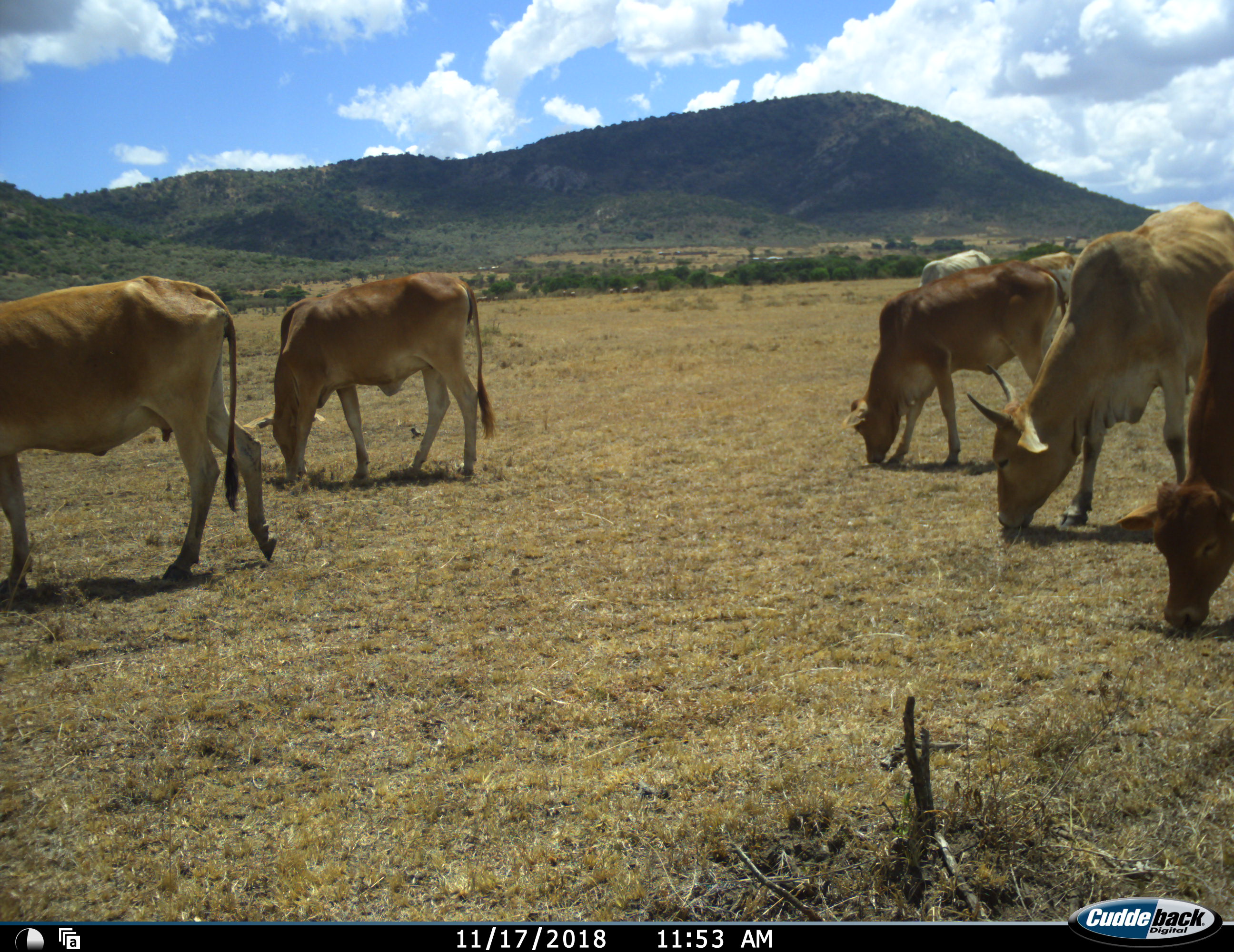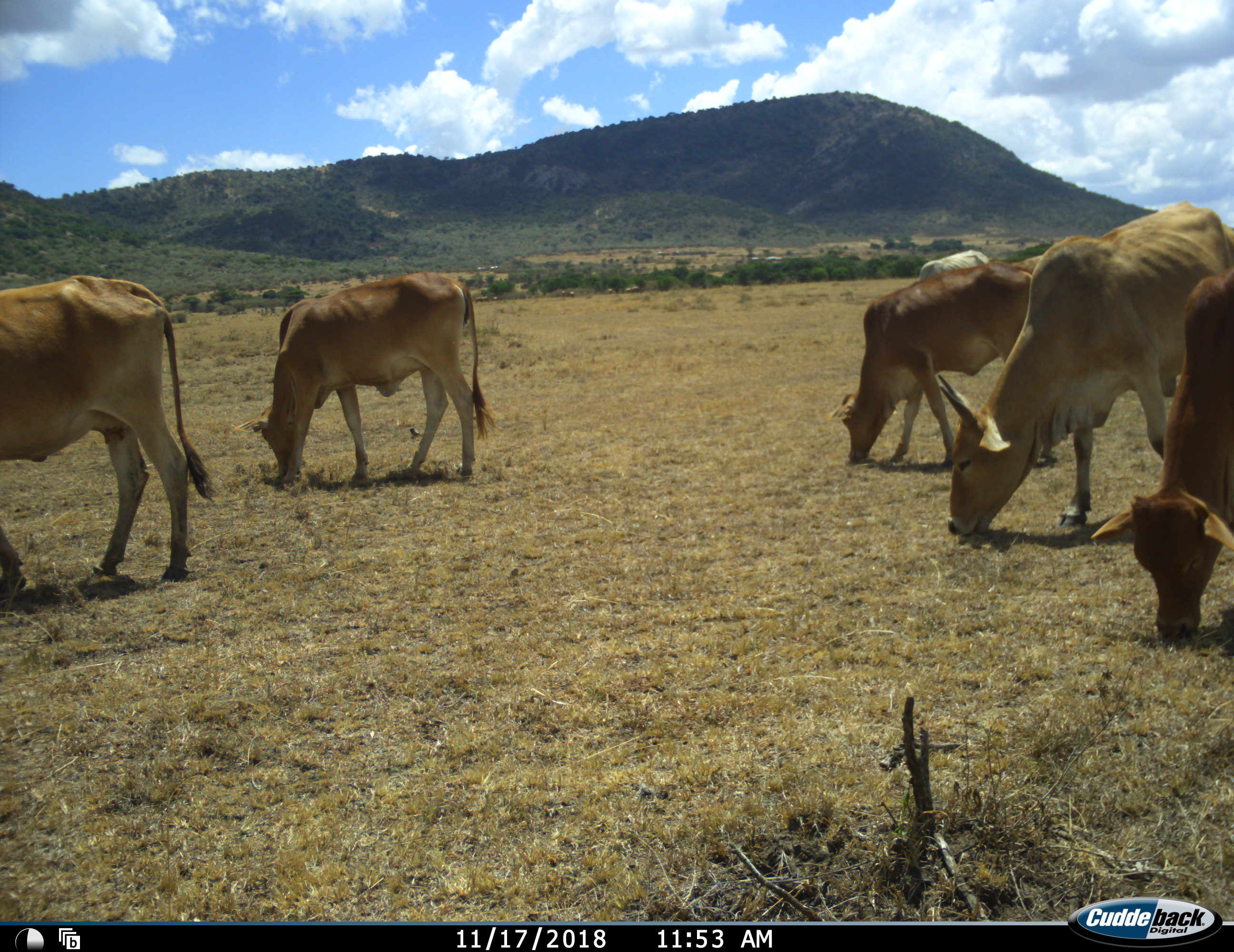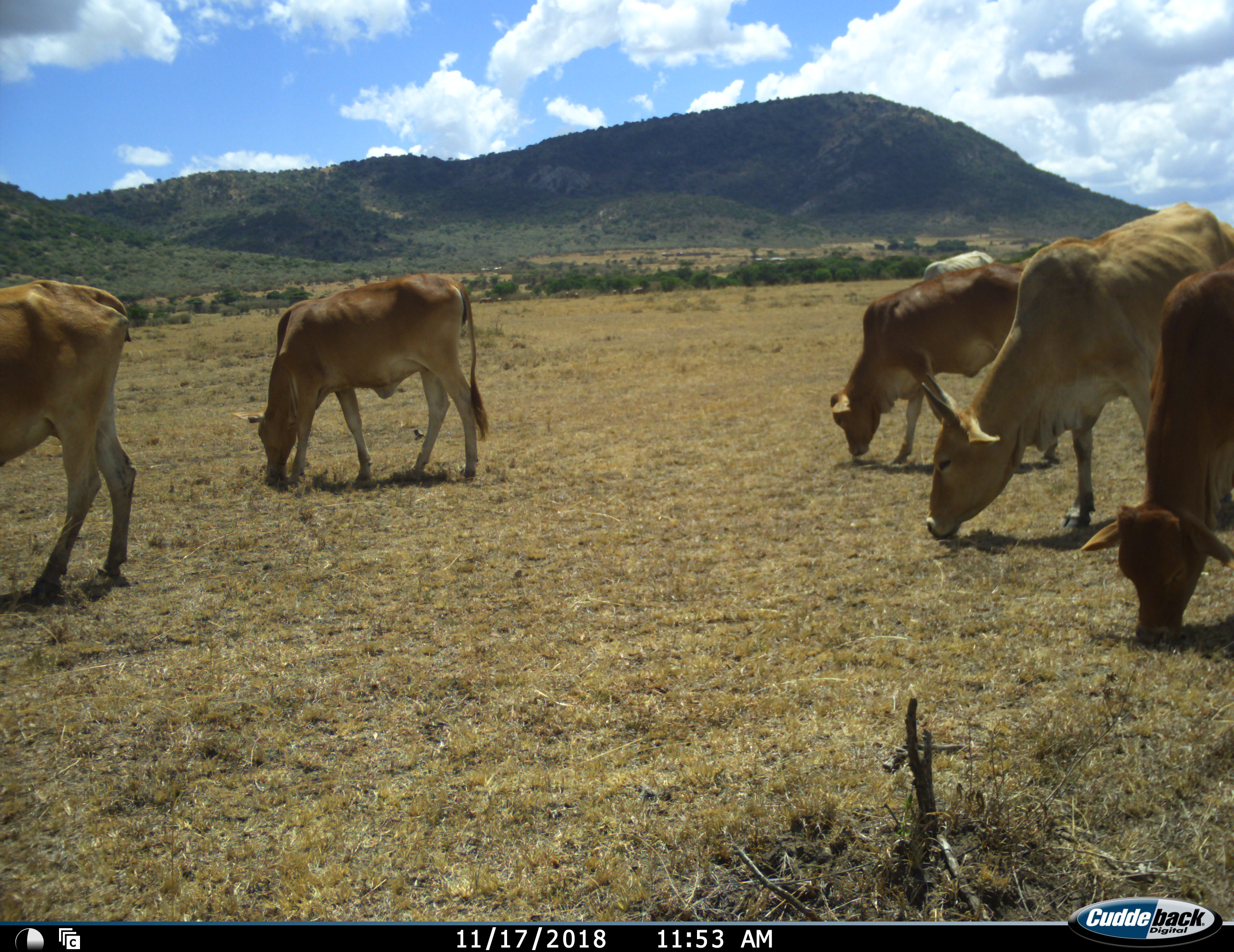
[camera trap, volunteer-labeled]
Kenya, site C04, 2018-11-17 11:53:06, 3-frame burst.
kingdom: Animalia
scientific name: Animalia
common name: animal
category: domesticanimal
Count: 7.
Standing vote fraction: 10%.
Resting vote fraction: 0%.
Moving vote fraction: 20%.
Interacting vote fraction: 0%.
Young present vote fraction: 10%.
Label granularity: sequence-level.